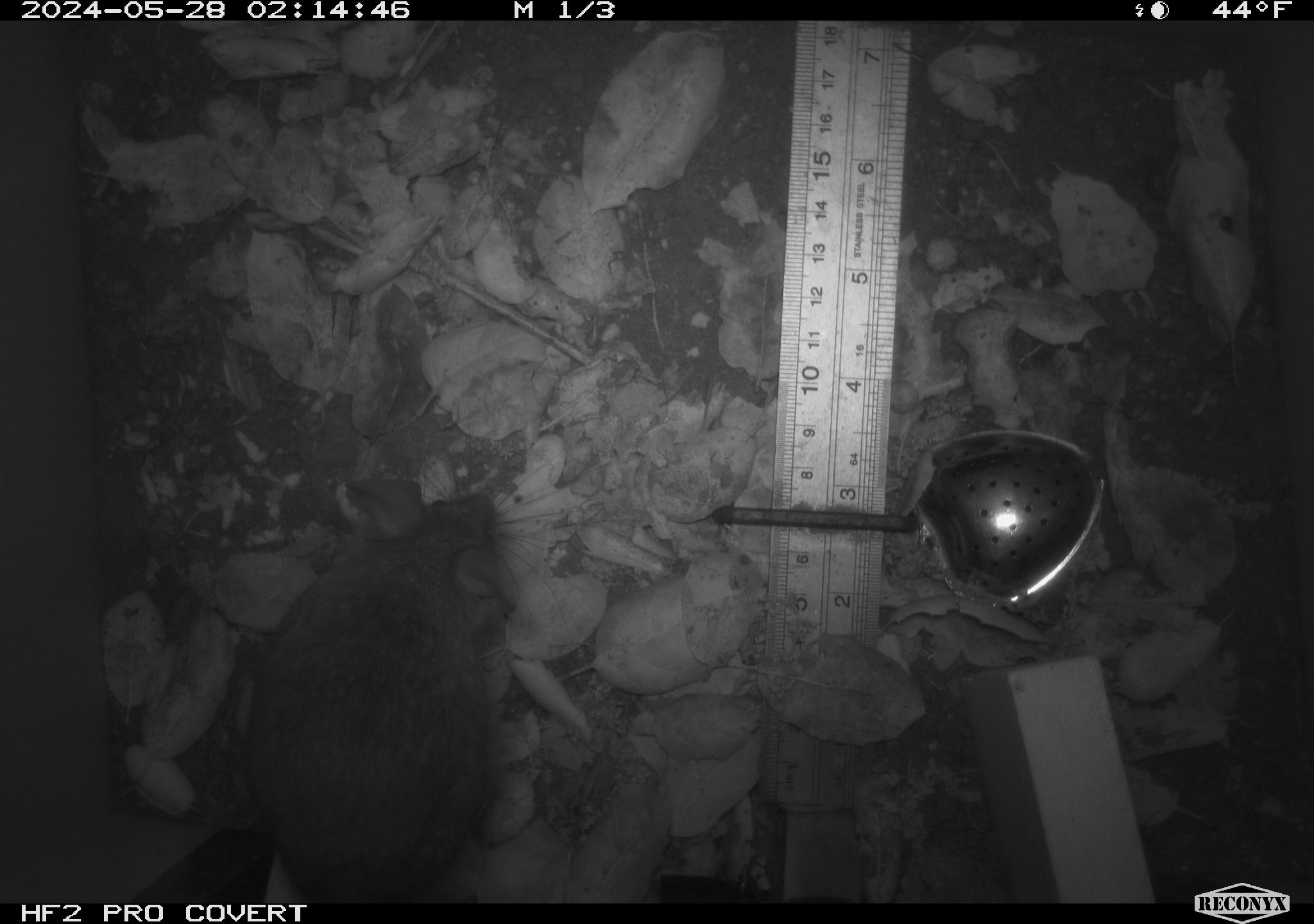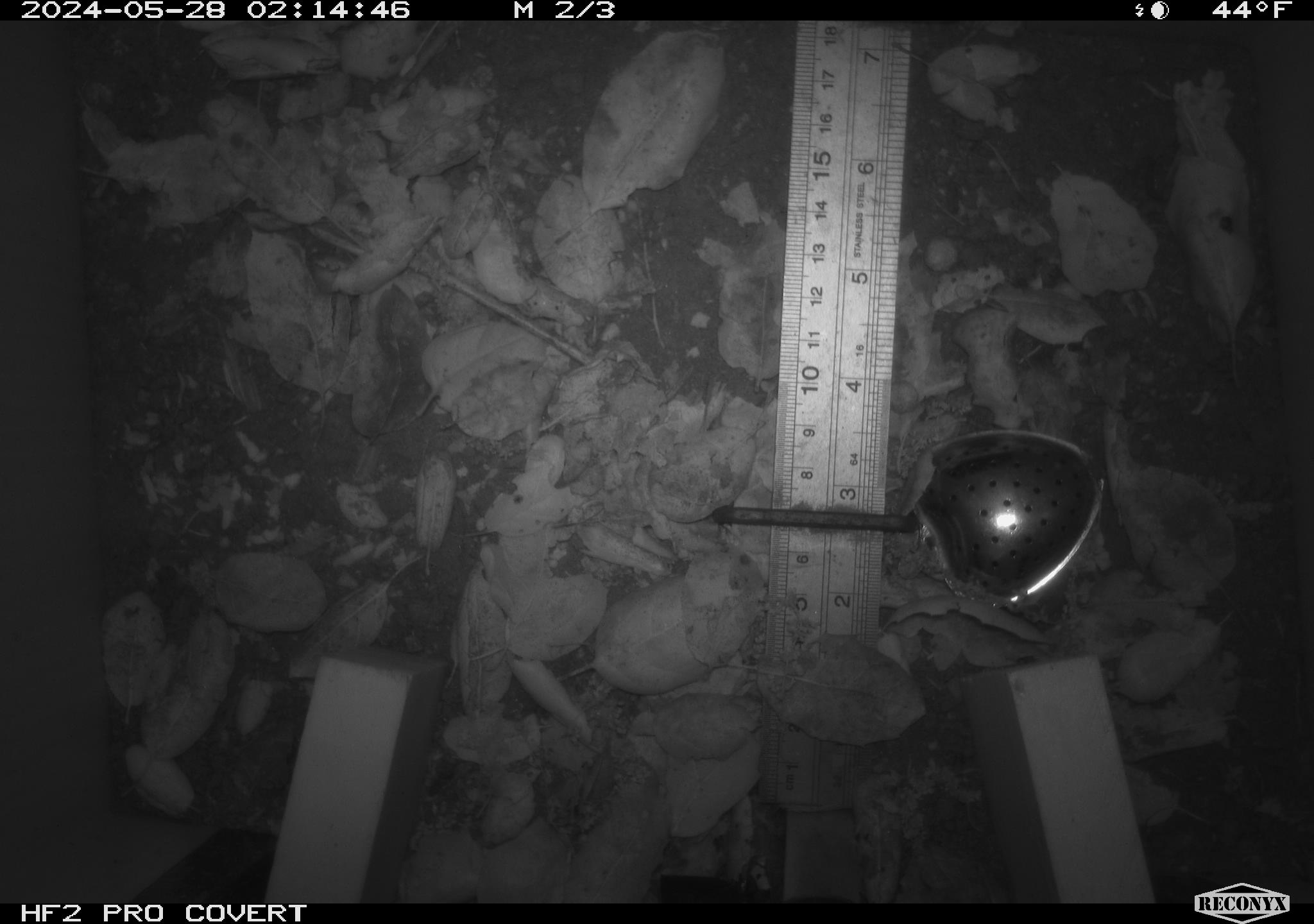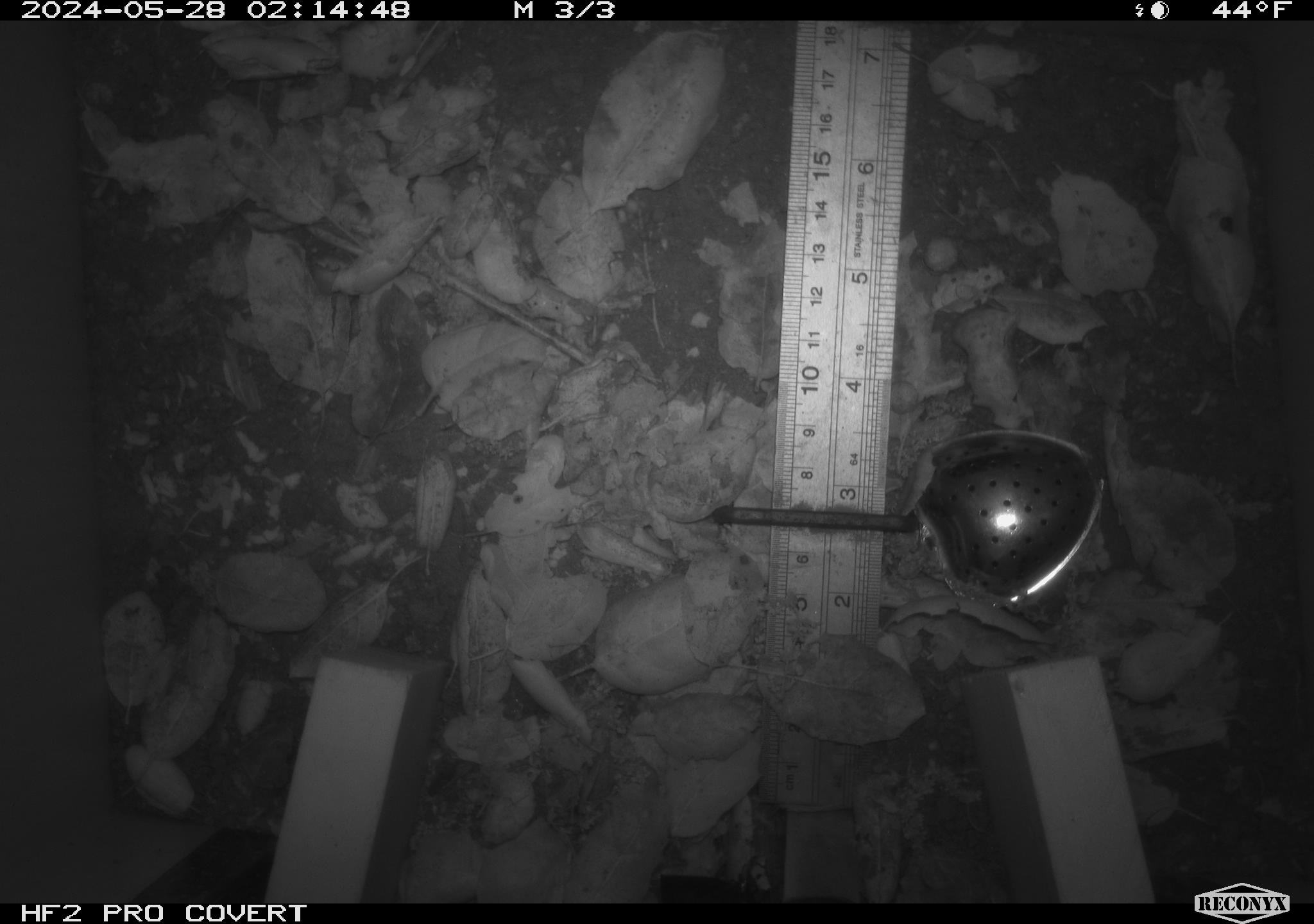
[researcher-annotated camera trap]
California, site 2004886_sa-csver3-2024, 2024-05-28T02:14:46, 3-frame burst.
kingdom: Animalia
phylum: Chordata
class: Mammalia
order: Rodentia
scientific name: Rodentia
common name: rodent